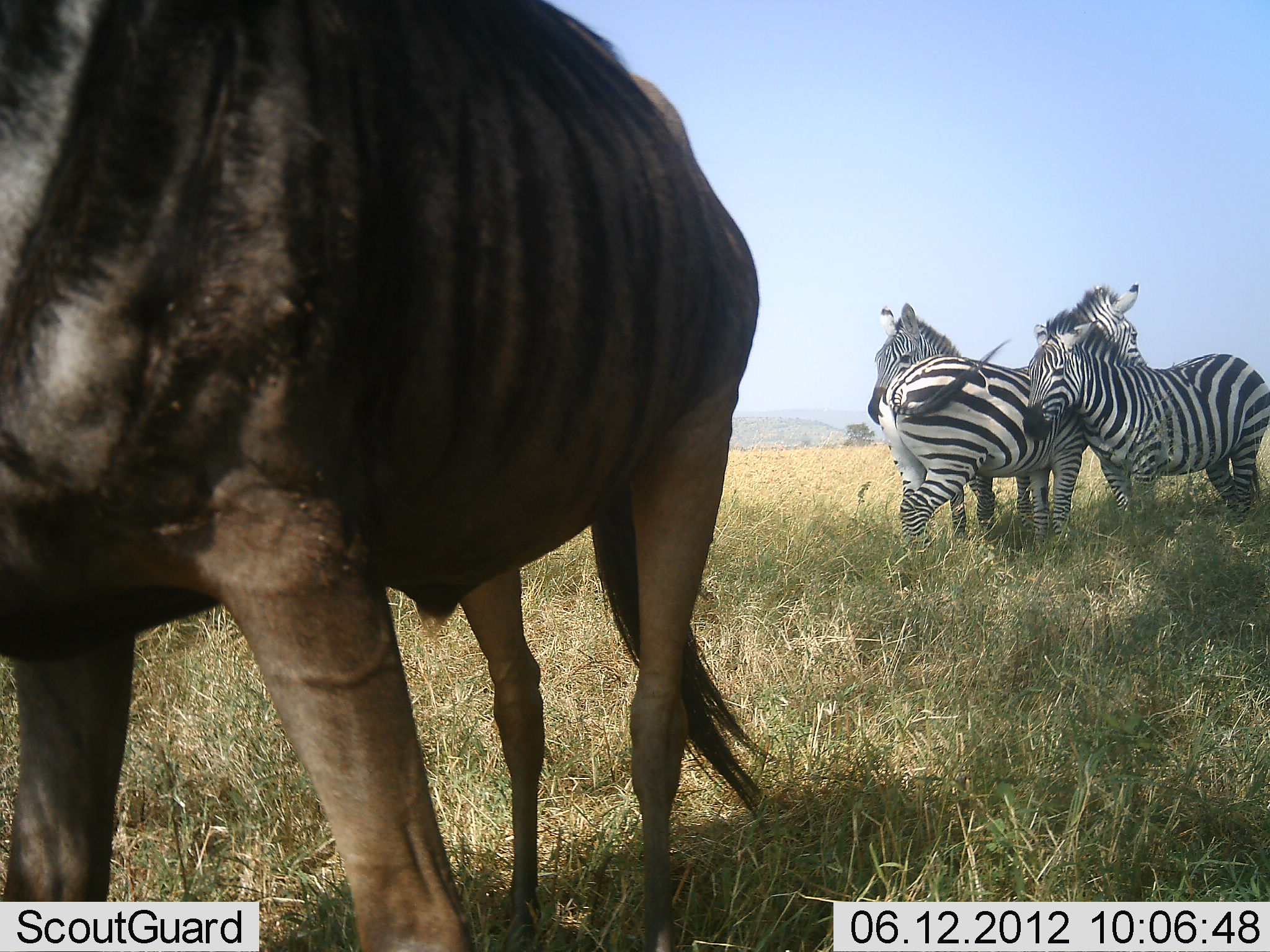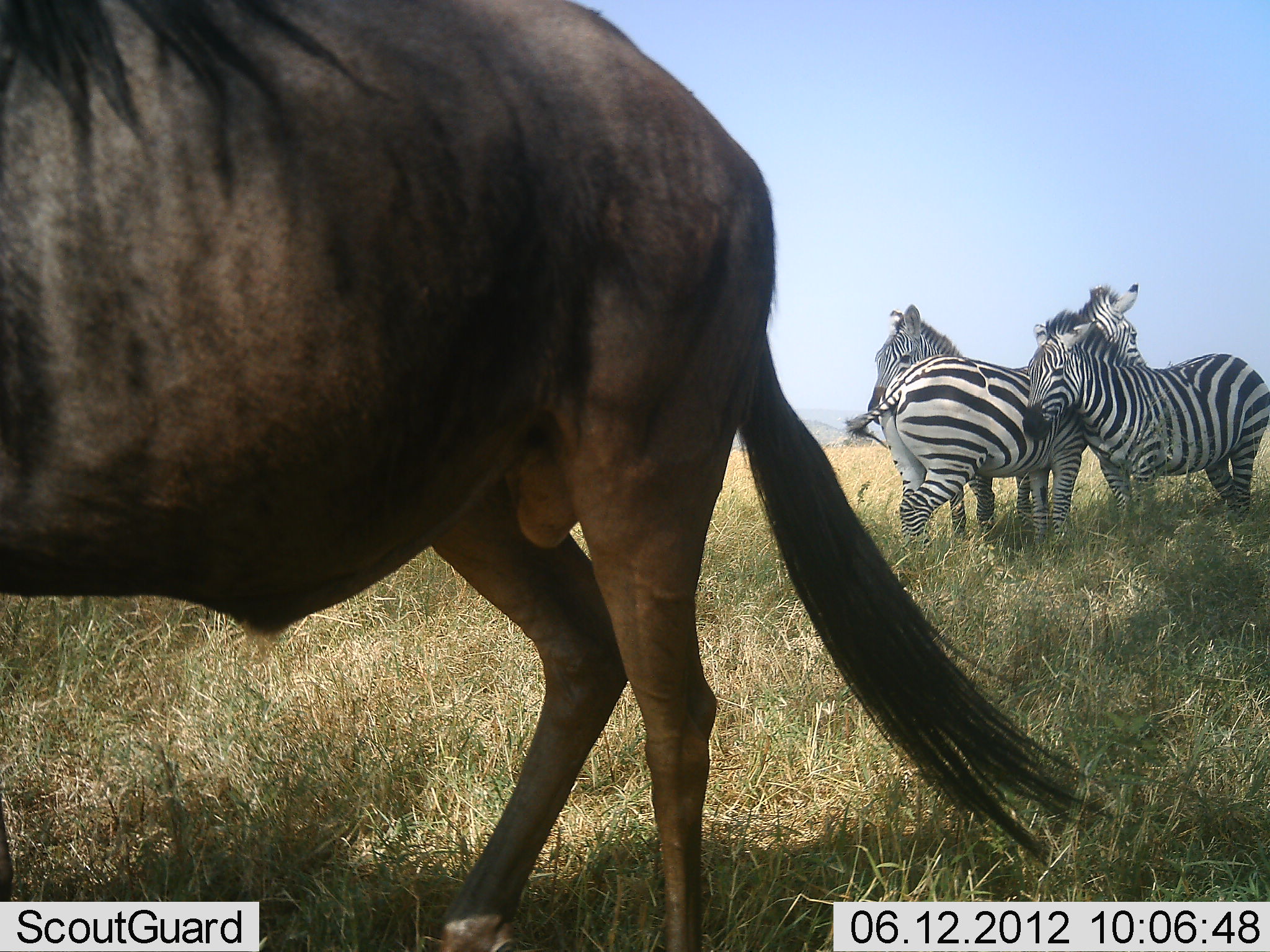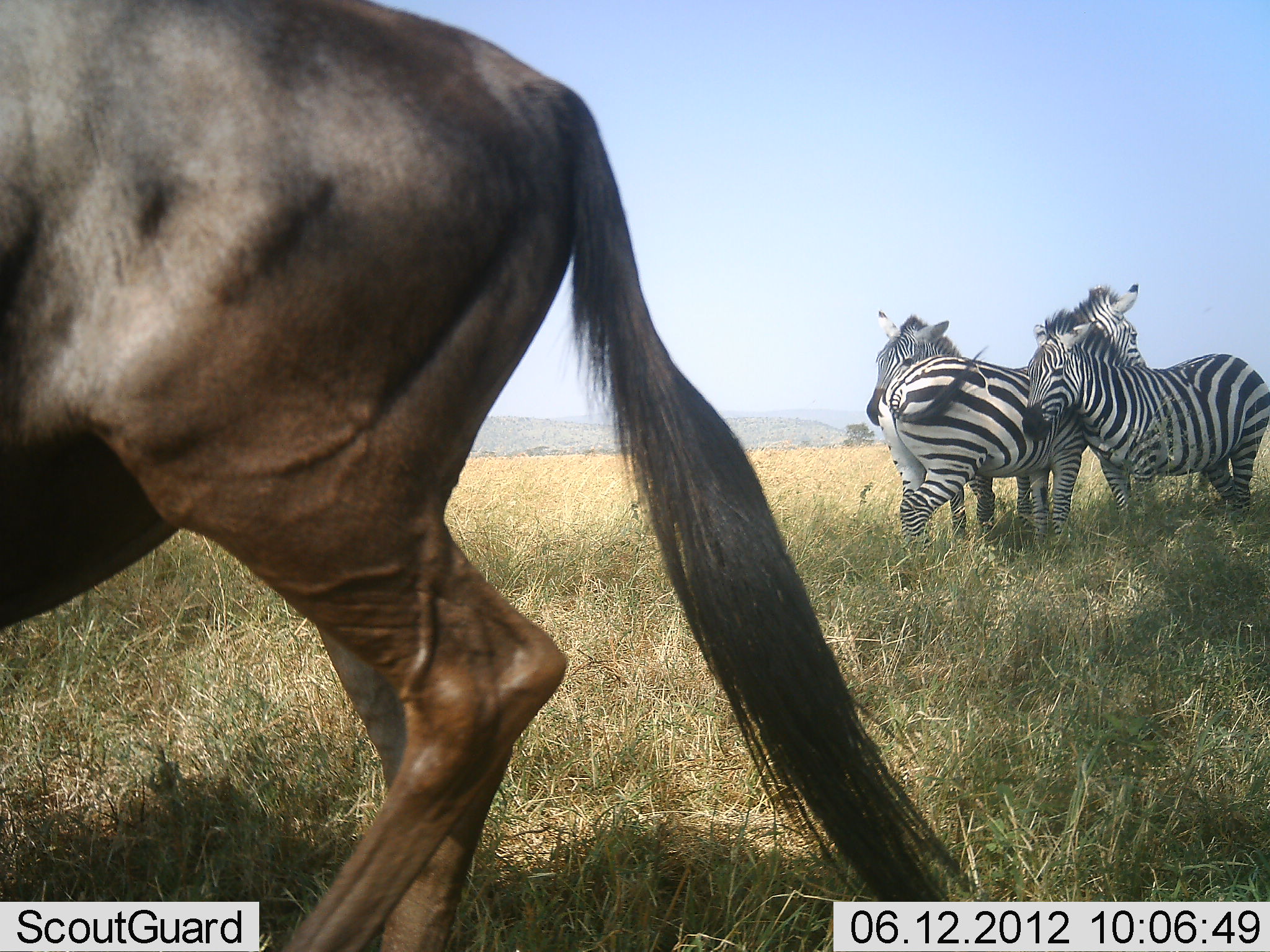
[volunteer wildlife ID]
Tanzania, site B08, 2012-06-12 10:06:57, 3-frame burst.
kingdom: Animalia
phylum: Chordata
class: Mammalia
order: Artiodactyla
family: Bovidae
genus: Connochaetes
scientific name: Connochaetes taurinus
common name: blue wildebeest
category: wildebeest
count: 1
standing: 60%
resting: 0%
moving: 40%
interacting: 0%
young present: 0%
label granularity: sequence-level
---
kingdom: Animalia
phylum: Chordata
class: Mammalia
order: Perissodactyla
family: Equidae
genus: Equus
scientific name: Equus quagga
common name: plains zebra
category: zebra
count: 3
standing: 75%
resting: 0%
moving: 0%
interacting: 33%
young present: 0%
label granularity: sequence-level